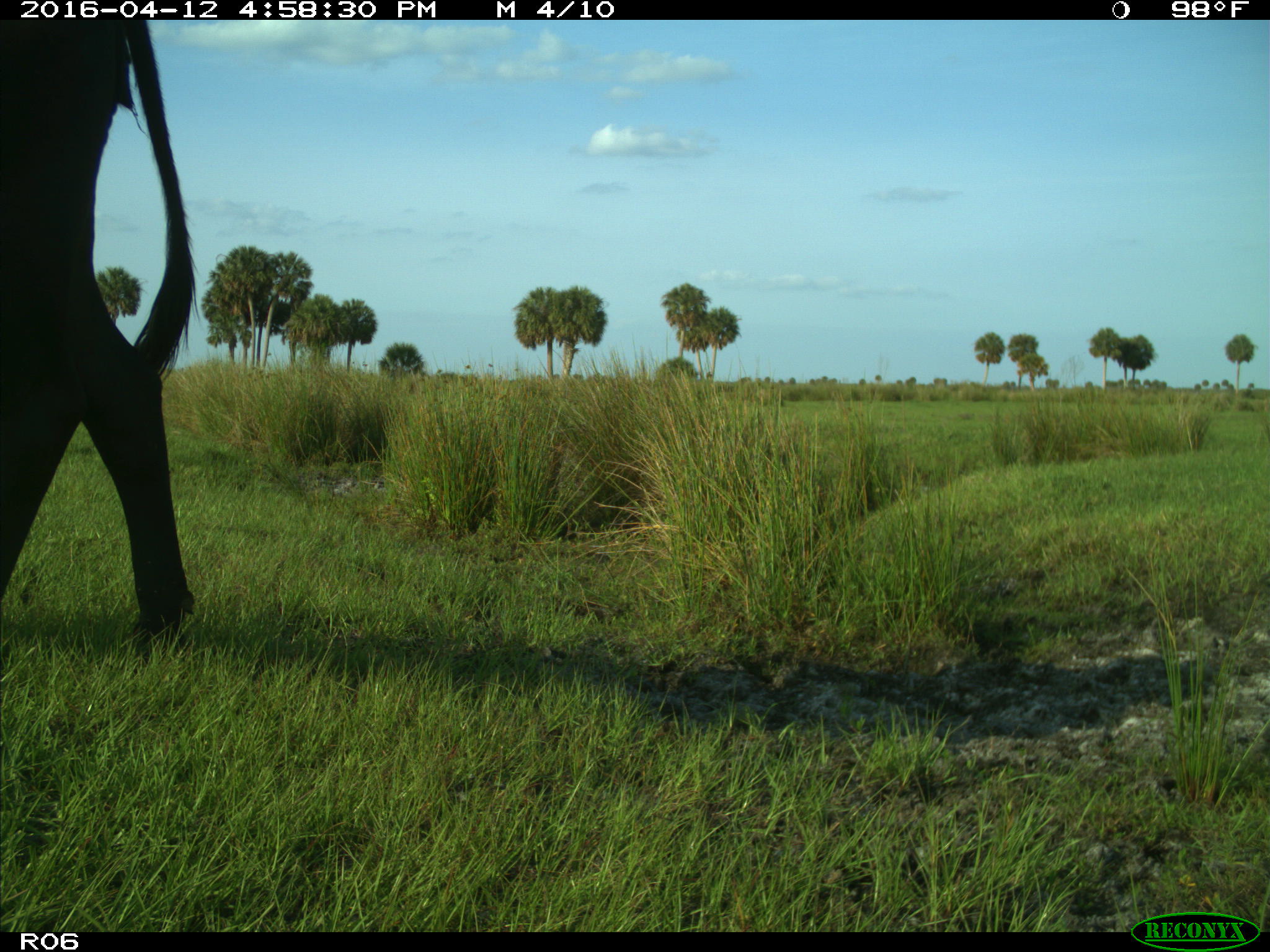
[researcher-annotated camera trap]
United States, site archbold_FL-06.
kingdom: Animalia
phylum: Chordata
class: Mammalia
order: Artiodactyla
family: Bovidae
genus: Bos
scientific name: Bos taurus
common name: domestic cow